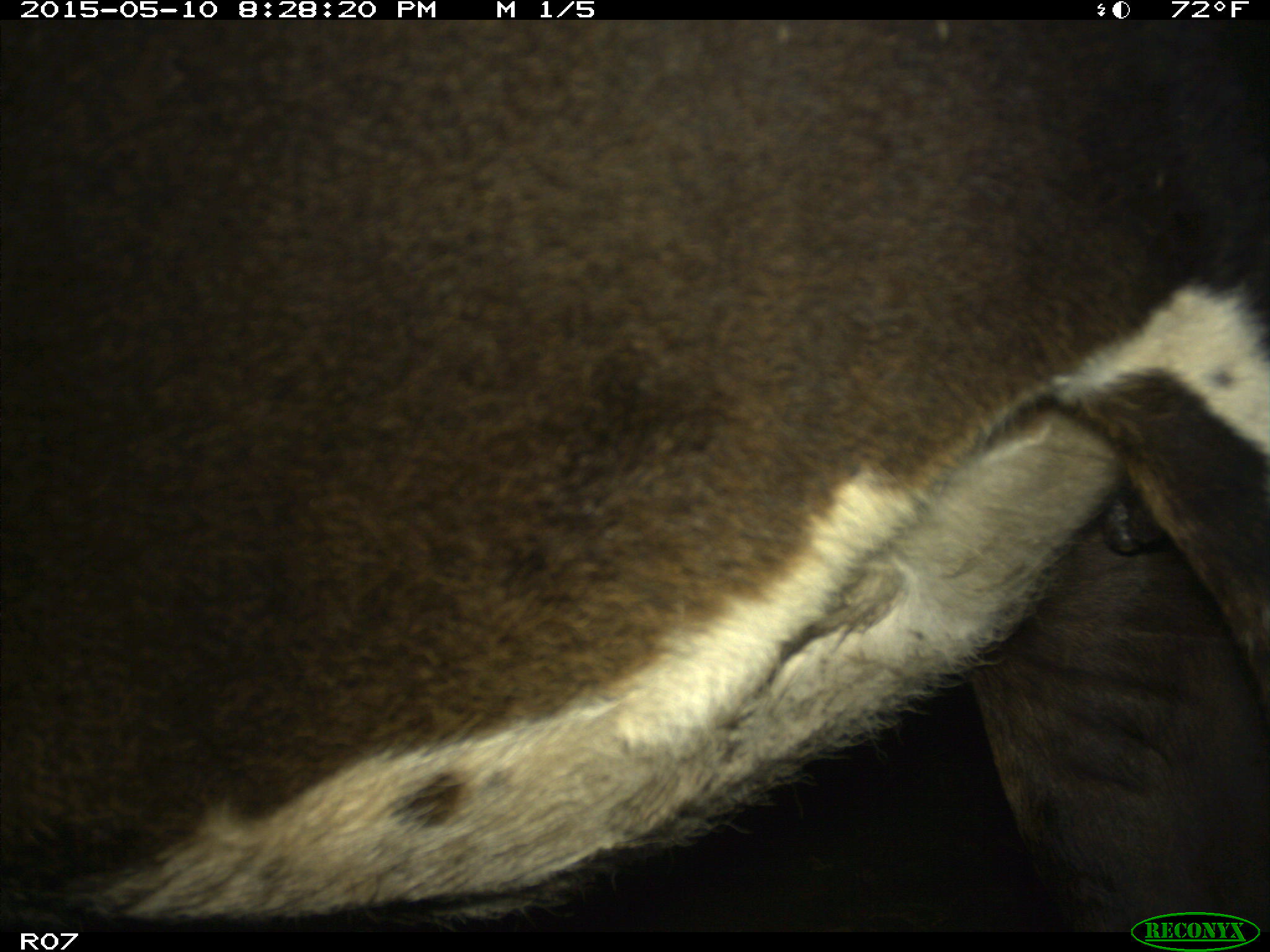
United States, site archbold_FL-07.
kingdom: Animalia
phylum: Chordata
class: Mammalia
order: Artiodactyla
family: Bovidae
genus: Bos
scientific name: Bos taurus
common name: domestic cow